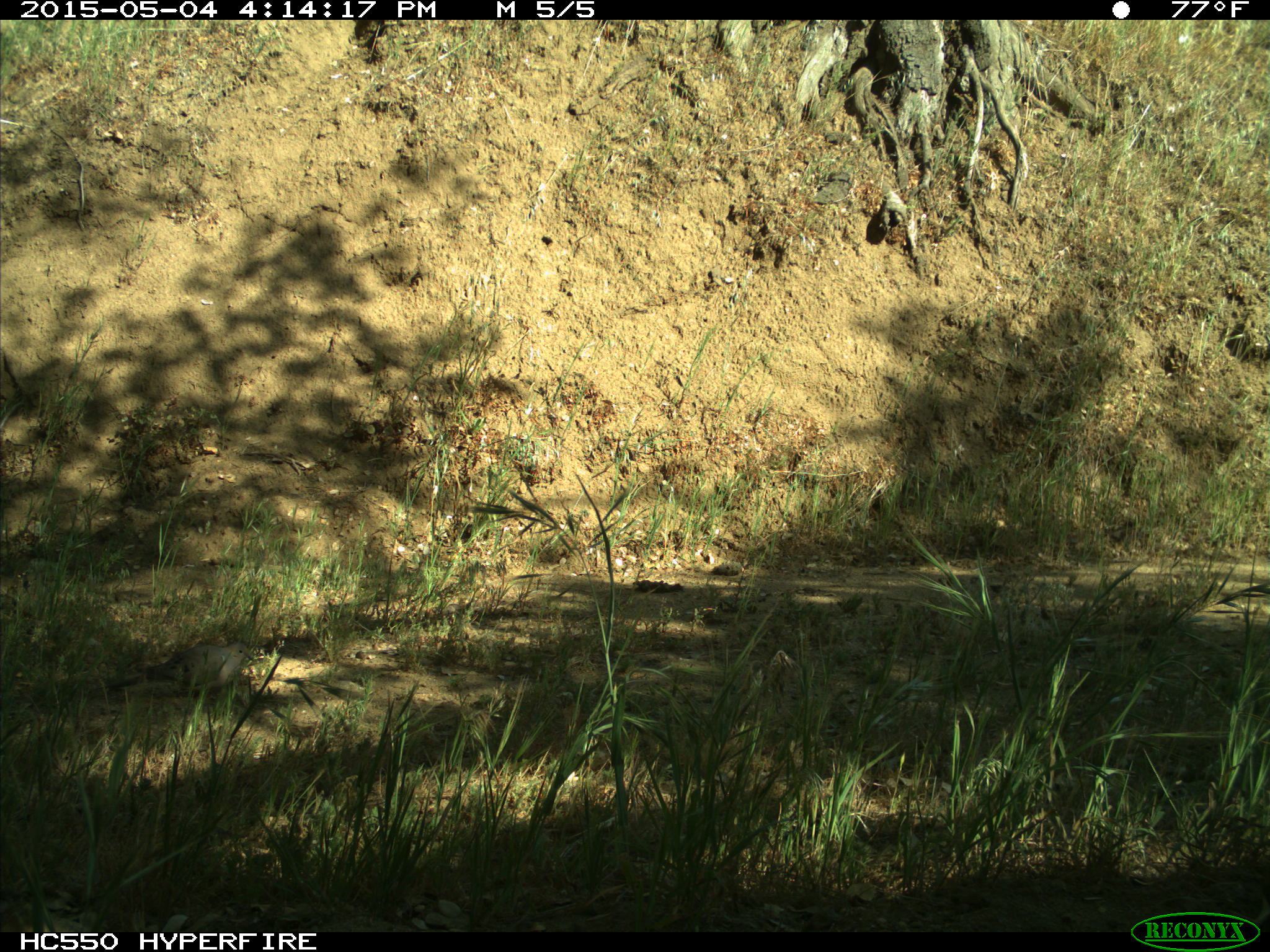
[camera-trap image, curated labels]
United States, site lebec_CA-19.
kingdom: Animalia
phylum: Chordata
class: Aves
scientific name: Aves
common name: birds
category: unidentified bird